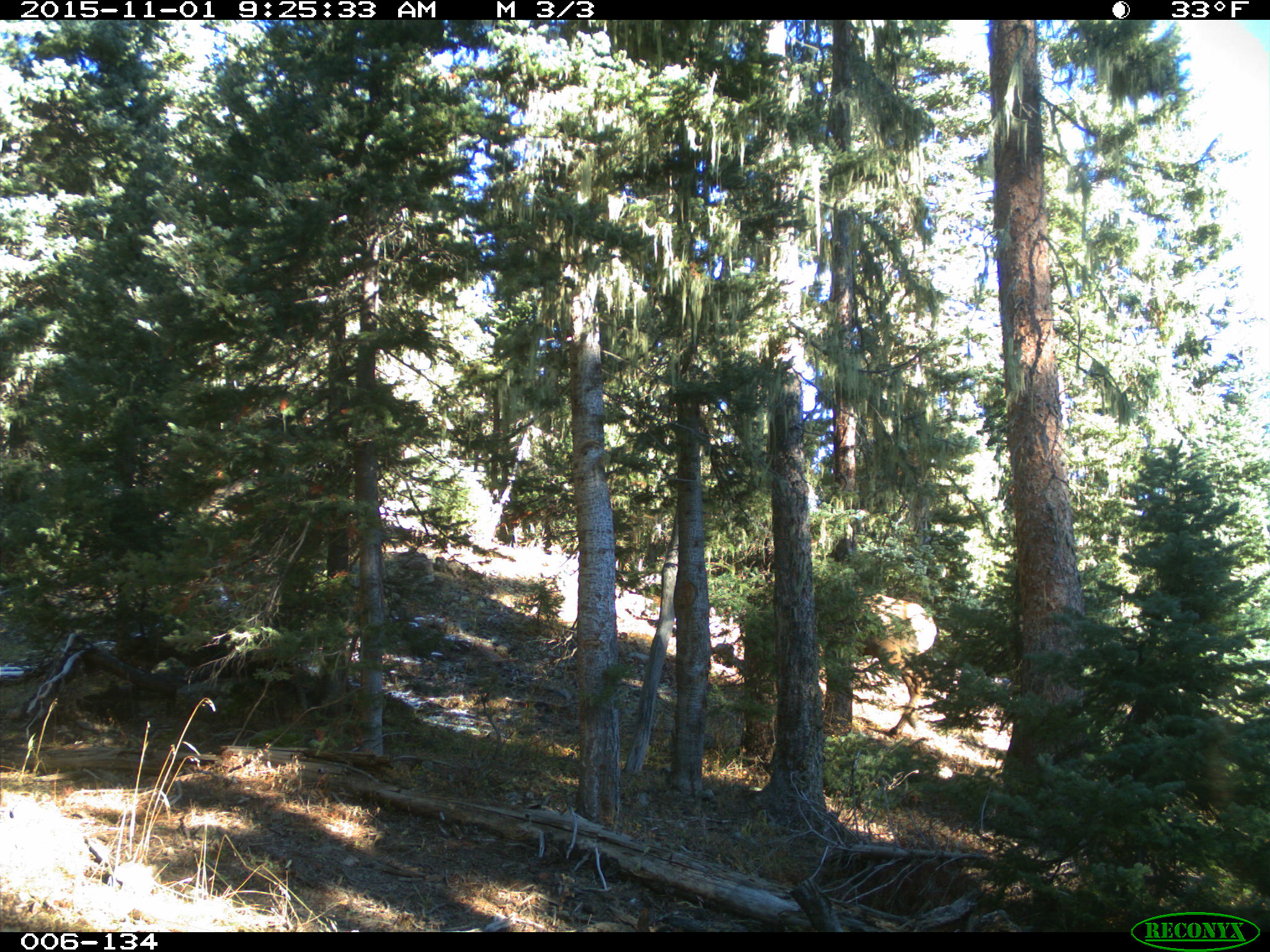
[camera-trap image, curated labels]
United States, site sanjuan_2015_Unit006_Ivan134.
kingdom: Animalia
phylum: Chordata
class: Mammalia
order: Artiodactyla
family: Cervidae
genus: Cervus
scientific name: Cervus elaphus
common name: red deer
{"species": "Cervus elaphus (red deer)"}